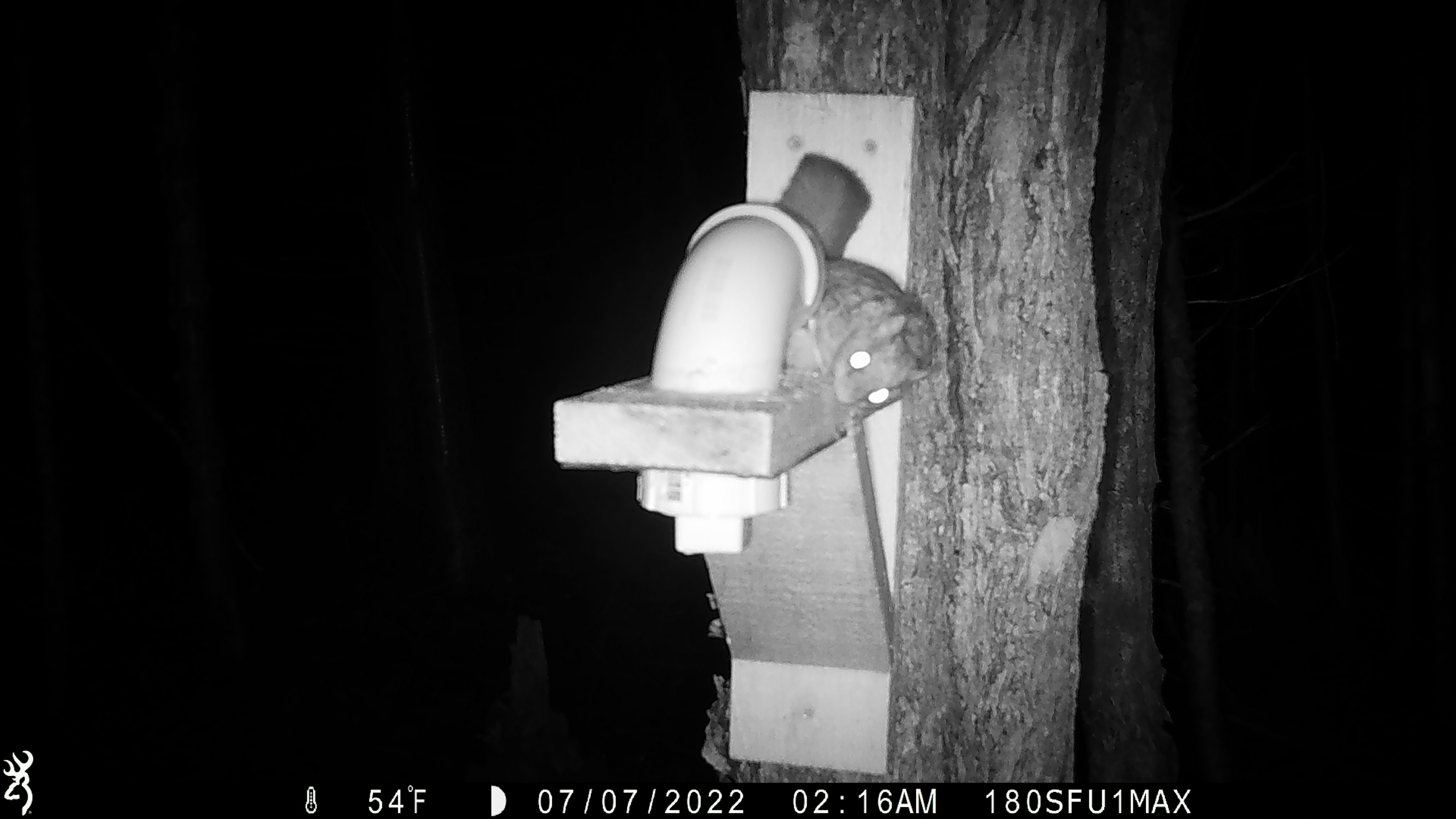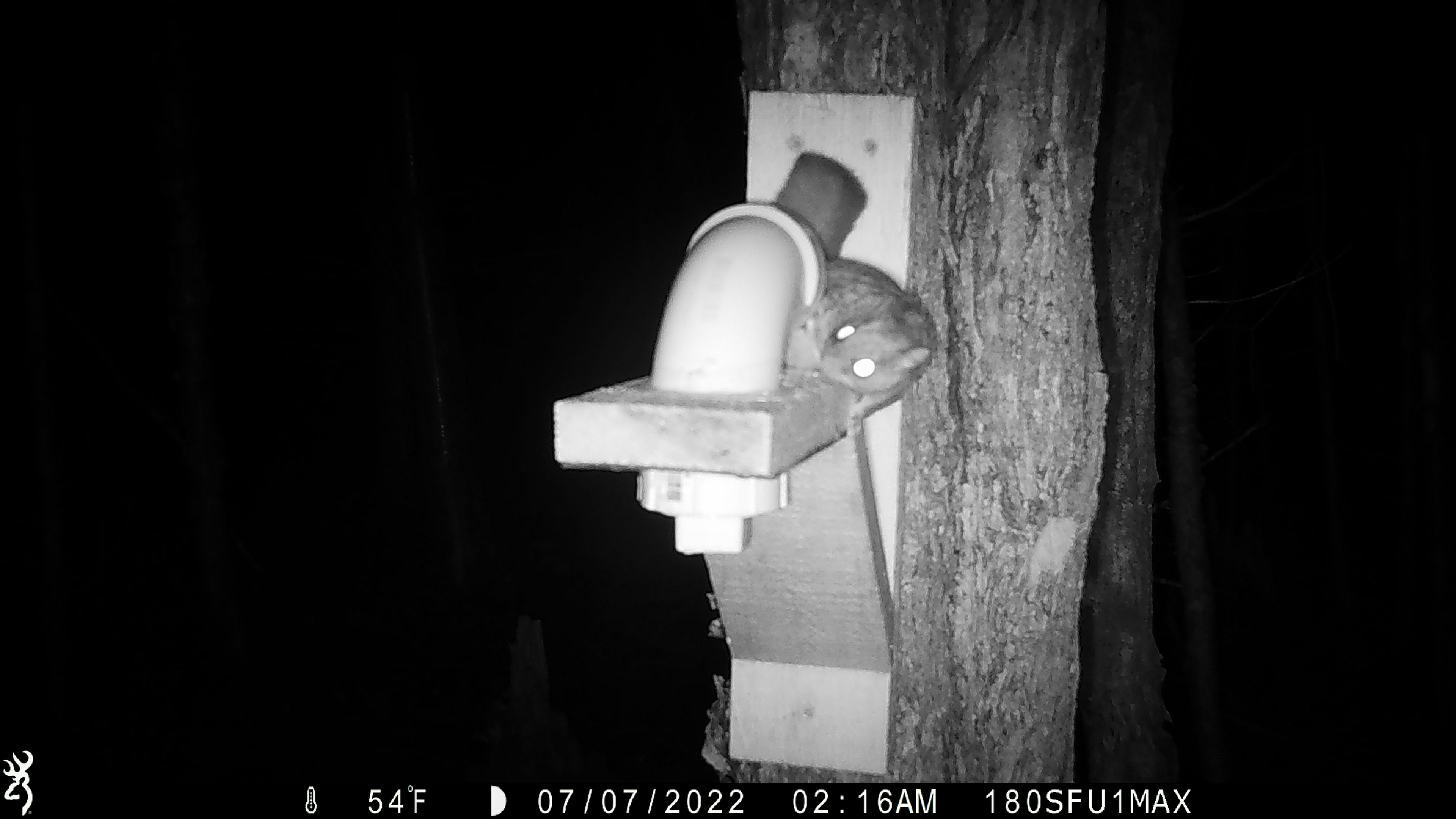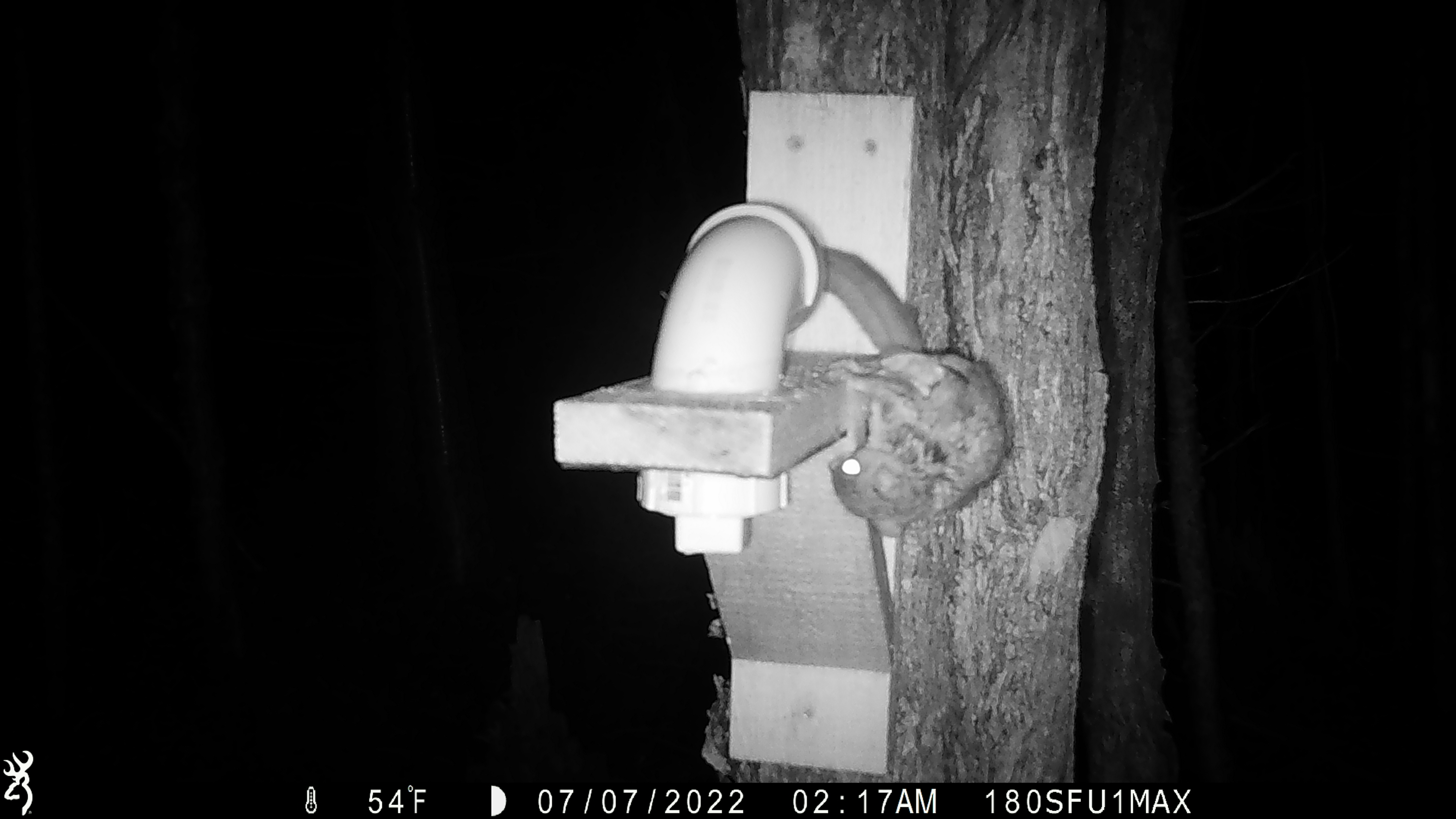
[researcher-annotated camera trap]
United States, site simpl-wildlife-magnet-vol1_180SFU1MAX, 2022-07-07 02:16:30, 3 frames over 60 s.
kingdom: Animalia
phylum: Chordata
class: Mammalia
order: Rodentia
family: Sciuridae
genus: Glaucomys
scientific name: Glaucomys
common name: flying squirrel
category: flying squirrel sp.